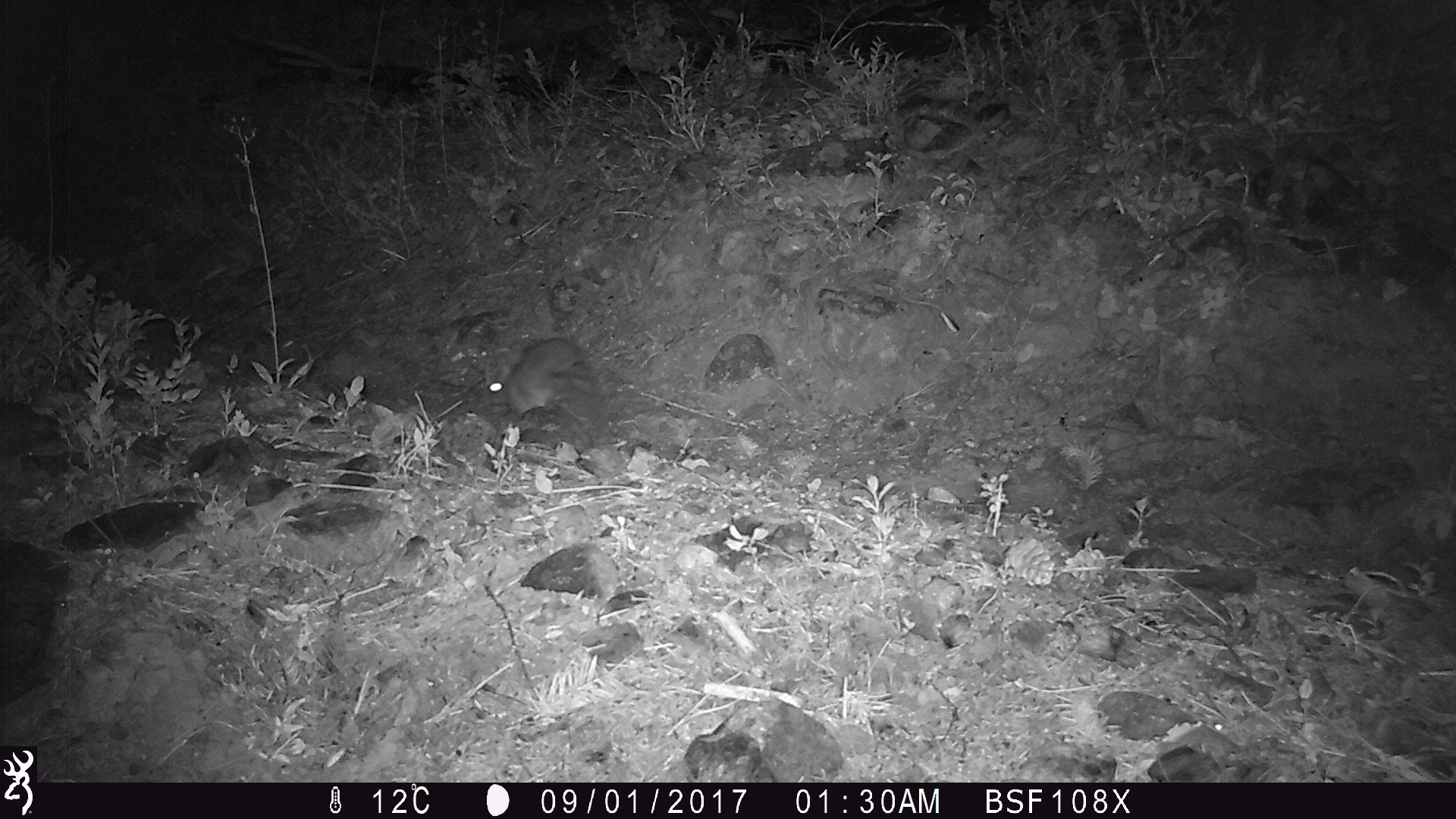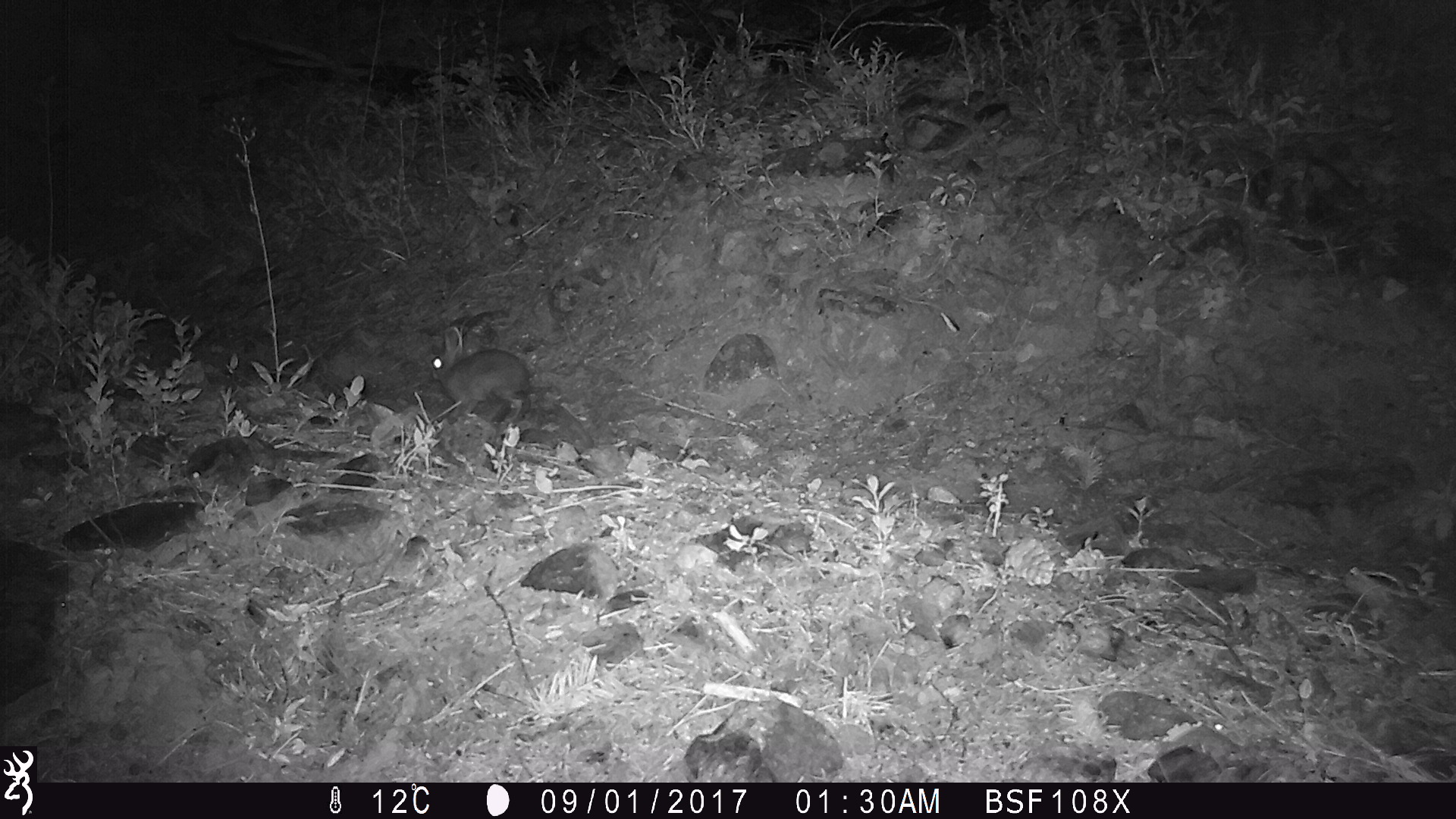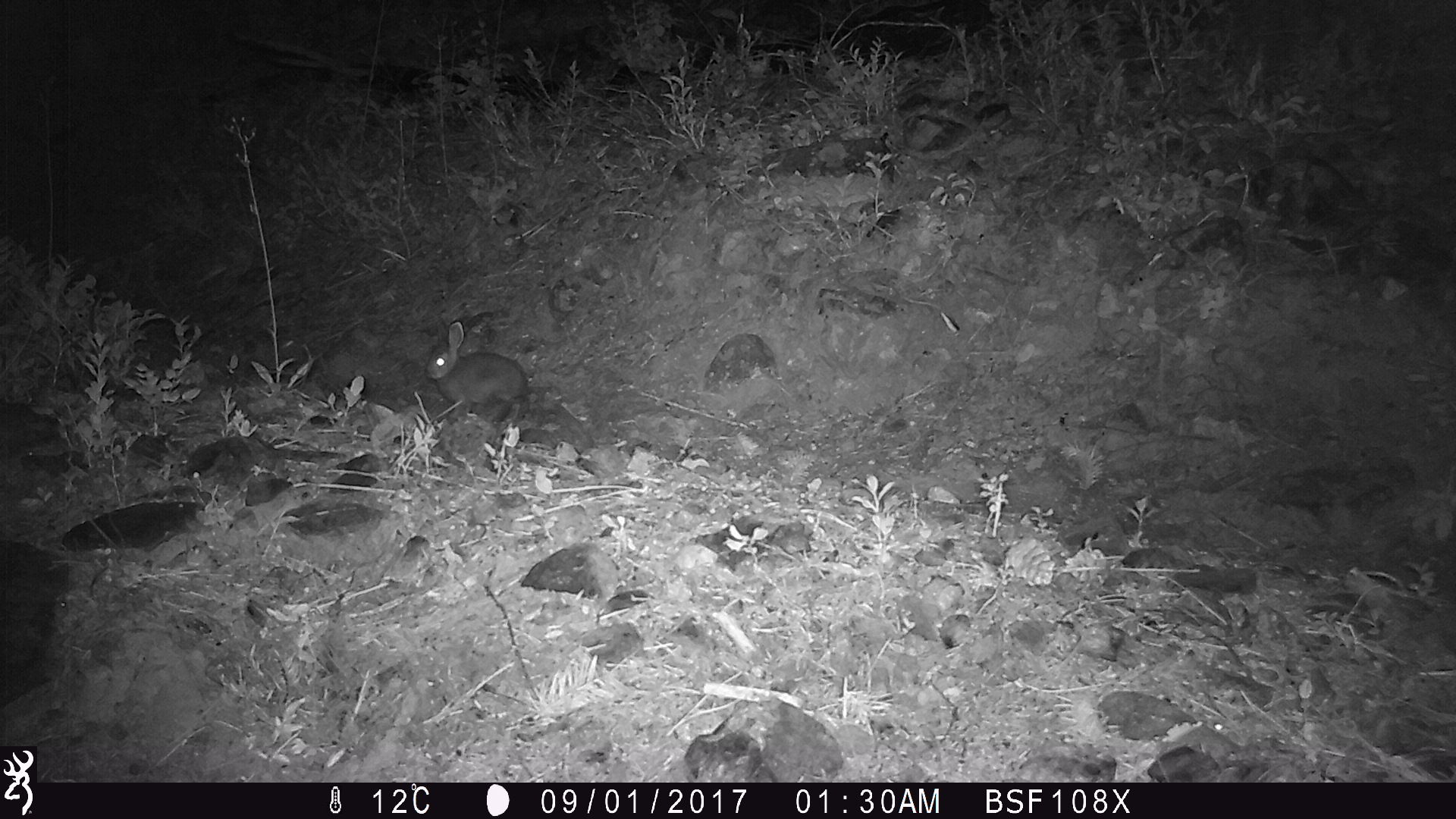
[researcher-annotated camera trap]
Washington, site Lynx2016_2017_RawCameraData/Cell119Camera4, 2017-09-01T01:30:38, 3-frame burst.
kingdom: Animalia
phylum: Chordata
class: Mammalia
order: Lagomorpha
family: Leporidae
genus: Lepus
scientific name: Lepus americanus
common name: snowshoe hare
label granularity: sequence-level